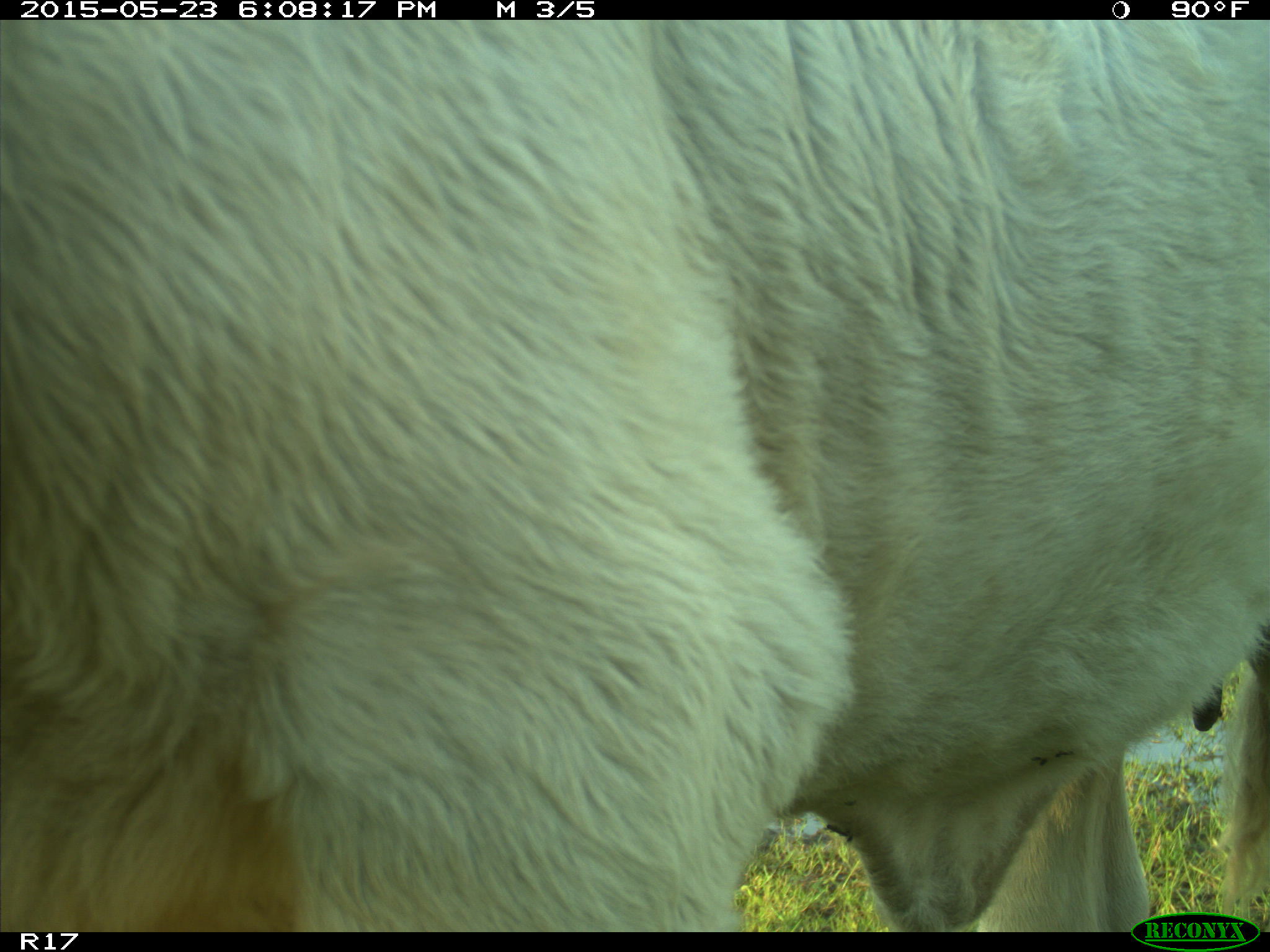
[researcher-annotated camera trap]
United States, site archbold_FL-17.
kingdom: Animalia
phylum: Chordata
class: Mammalia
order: Artiodactyla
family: Bovidae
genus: Bos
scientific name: Bos taurus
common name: domestic cow